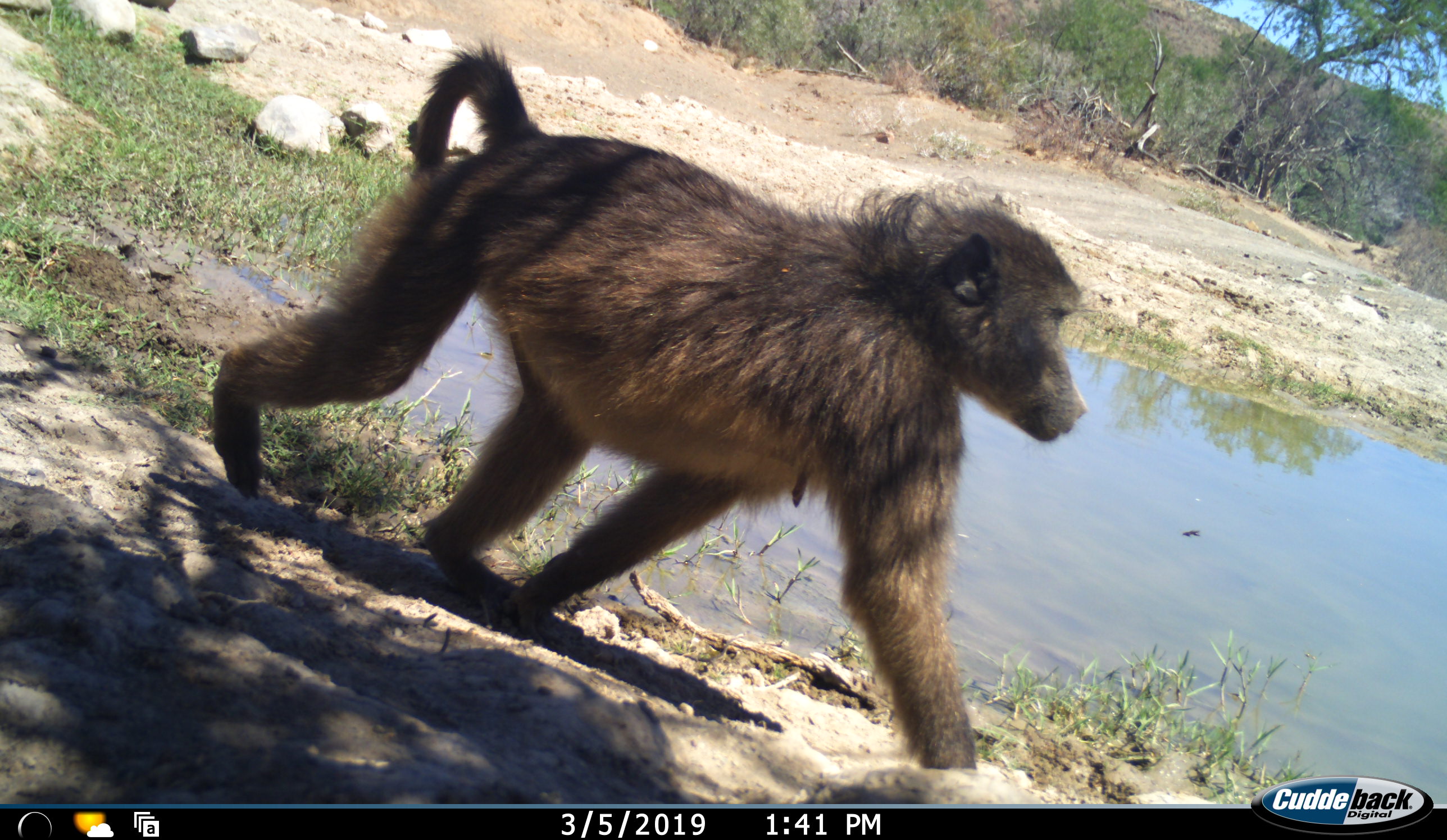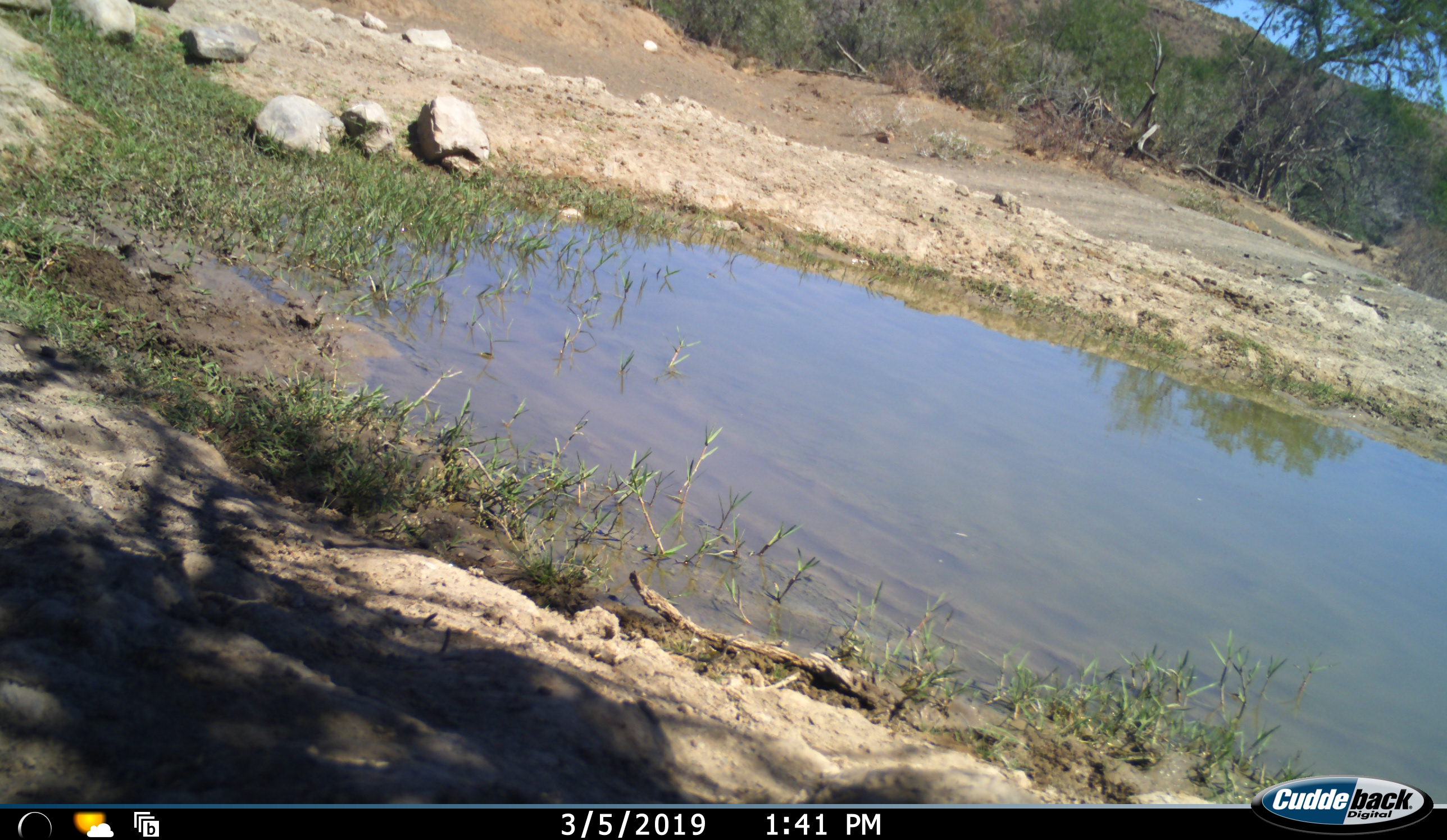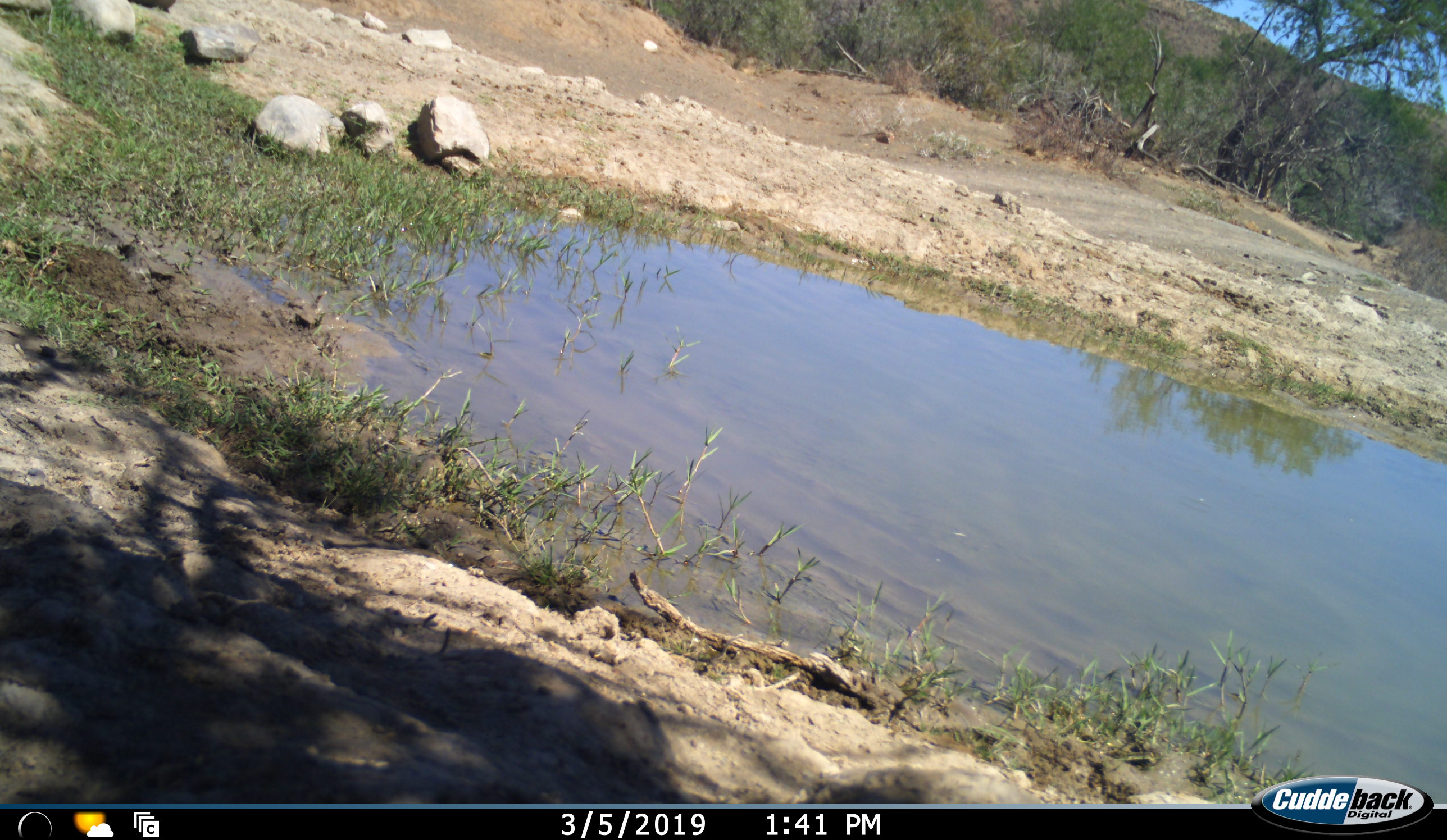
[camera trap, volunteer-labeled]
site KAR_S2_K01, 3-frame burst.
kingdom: Animalia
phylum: Chordata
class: Mammalia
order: Primates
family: Cercopithecidae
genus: Papio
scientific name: Papio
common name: baboon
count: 1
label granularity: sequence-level